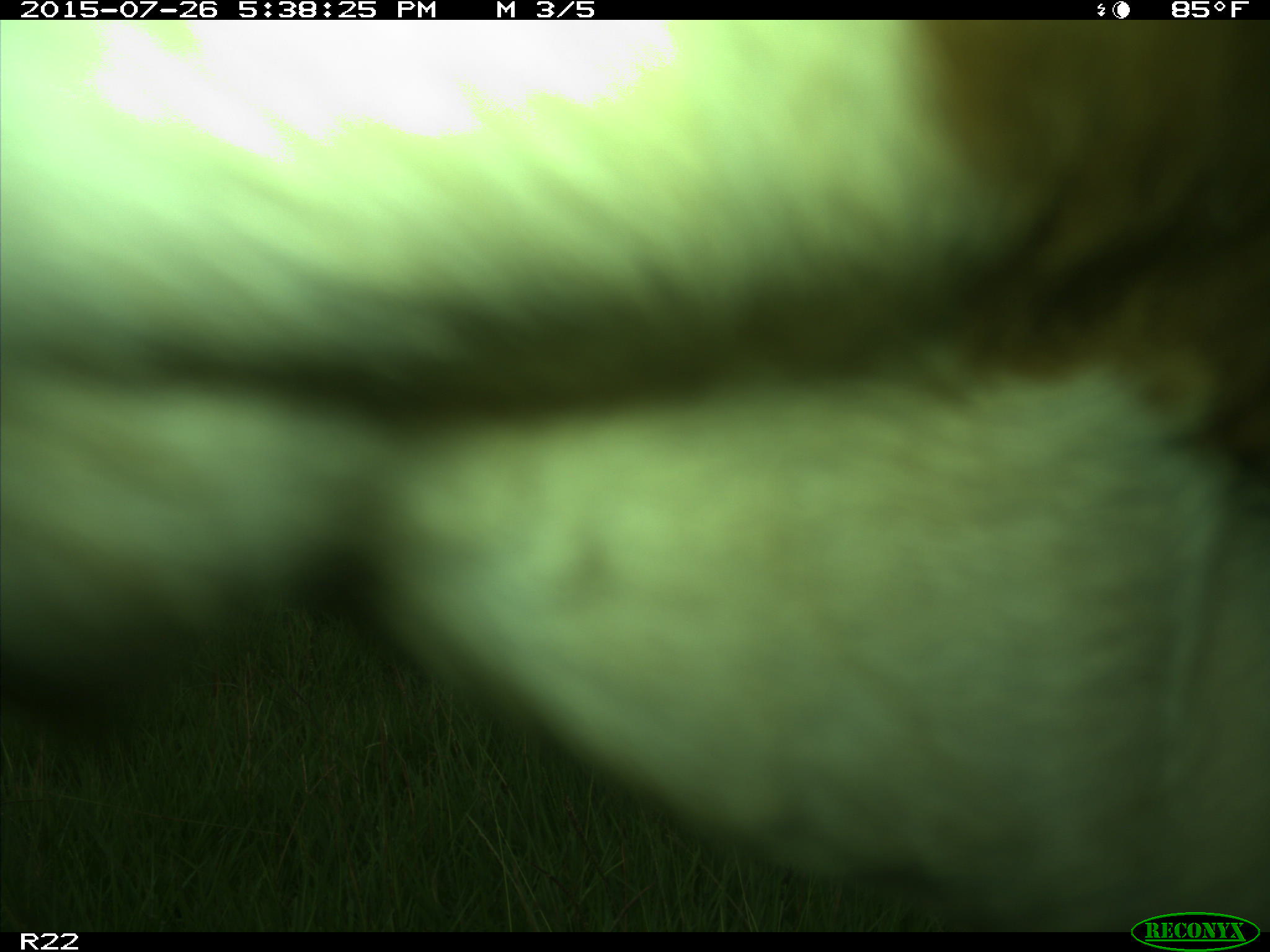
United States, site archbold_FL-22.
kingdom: Animalia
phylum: Chordata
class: Mammalia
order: Artiodactyla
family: Bovidae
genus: Bos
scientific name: Bos taurus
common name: domestic cow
Bos taurus (domestic cow).